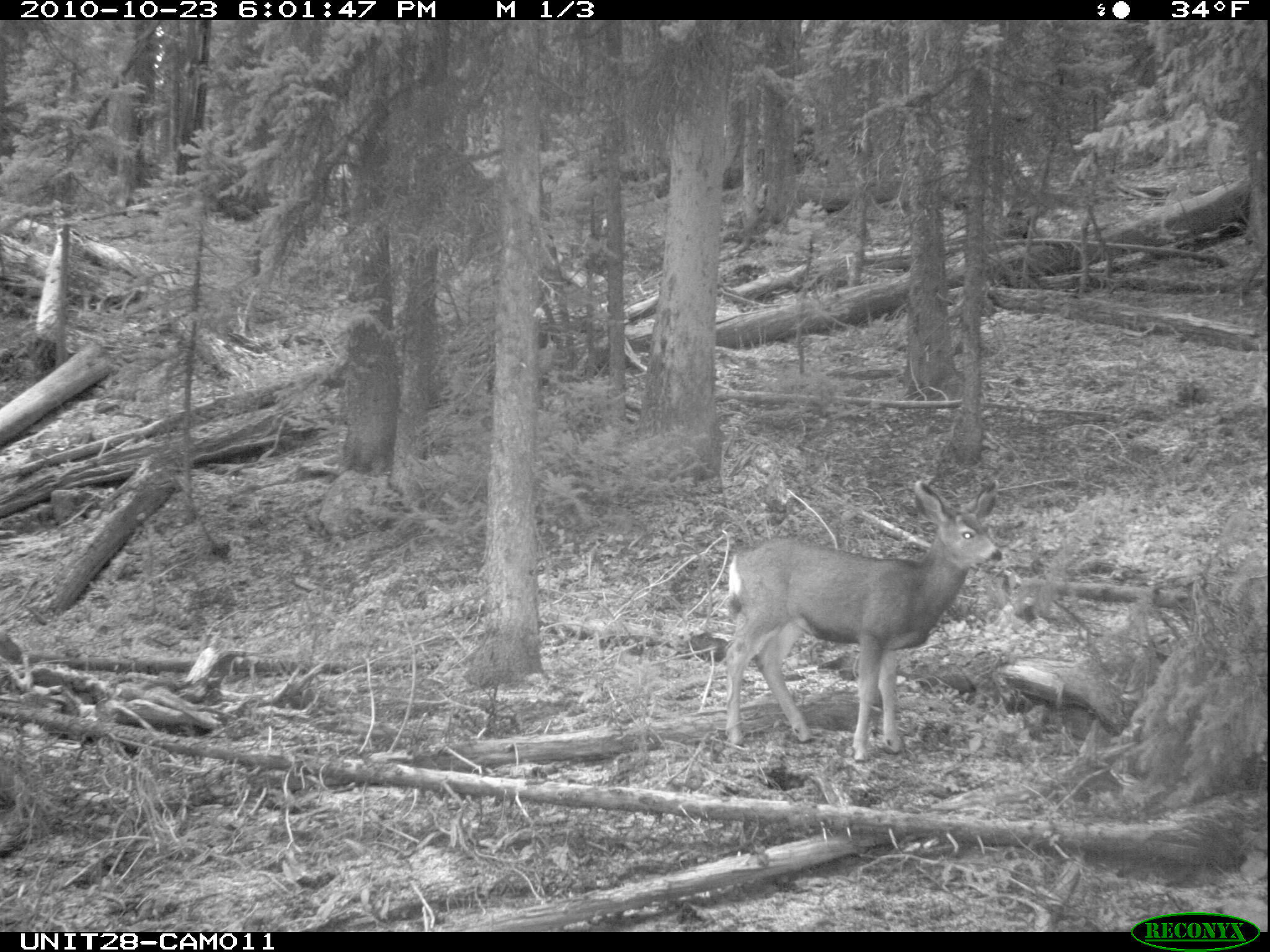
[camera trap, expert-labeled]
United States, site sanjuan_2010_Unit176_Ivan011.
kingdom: Animalia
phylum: Chordata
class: Mammalia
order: Artiodactyla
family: Cervidae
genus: Odocoileus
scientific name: Odocoileus hemionus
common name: mule deer